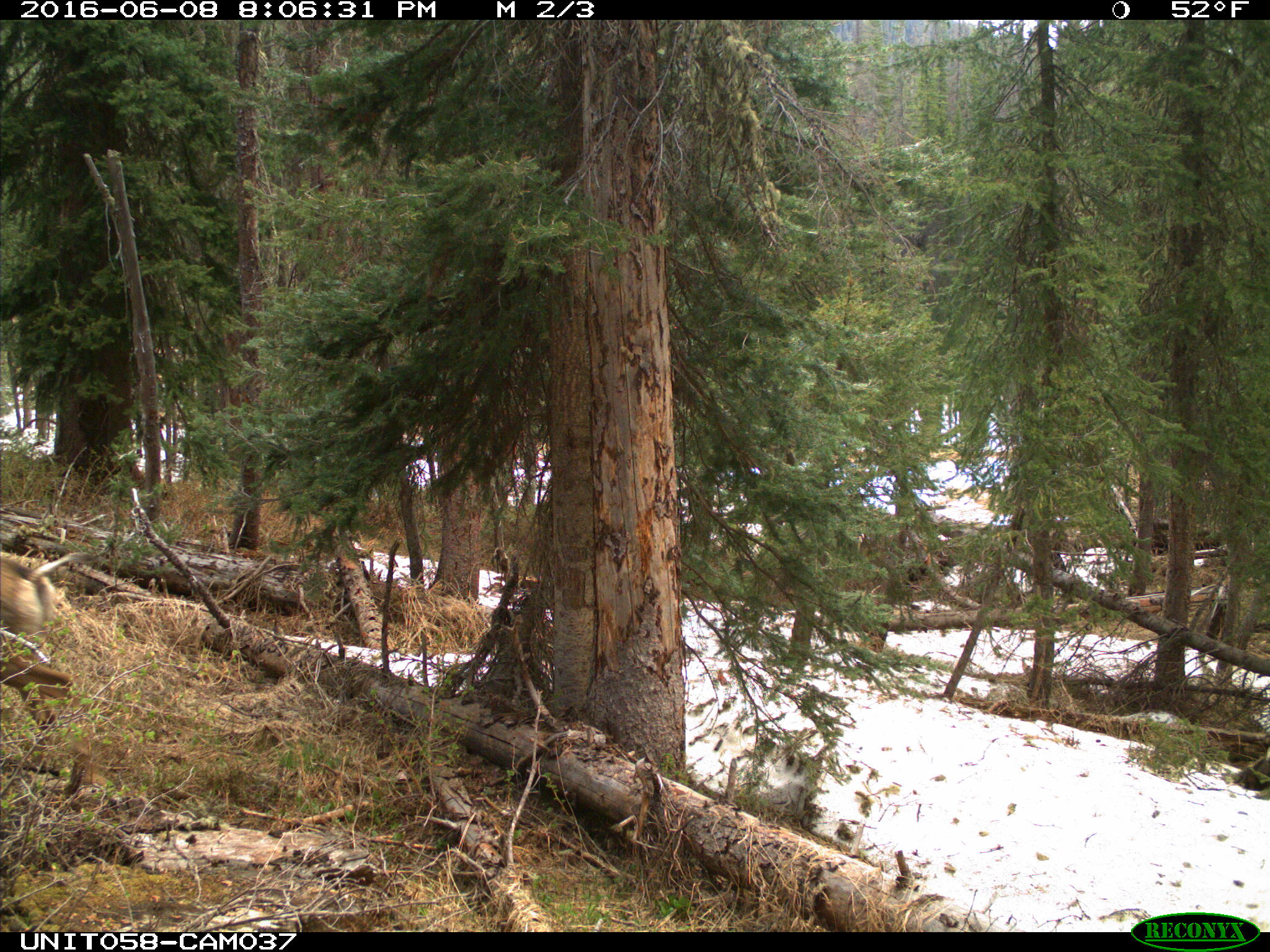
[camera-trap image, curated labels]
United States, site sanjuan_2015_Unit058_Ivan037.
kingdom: Animalia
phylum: Chordata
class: Mammalia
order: Artiodactyla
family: Cervidae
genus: Odocoileus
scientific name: Odocoileus hemionus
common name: mule deer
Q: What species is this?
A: Odocoileus hemionus (mule deer).